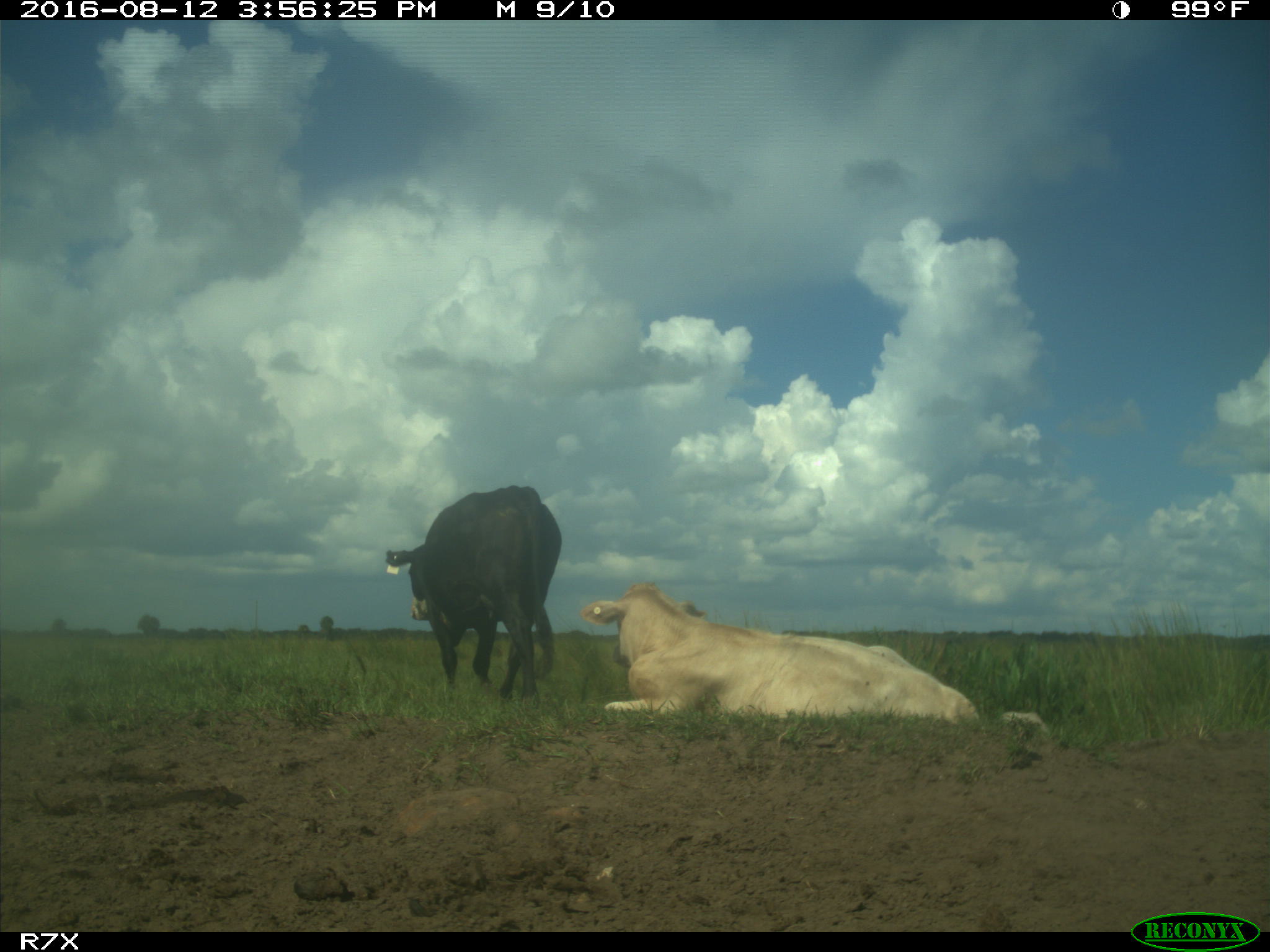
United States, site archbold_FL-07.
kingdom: Animalia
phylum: Chordata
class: Mammalia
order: Artiodactyla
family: Bovidae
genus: Bos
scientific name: Bos taurus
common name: domestic cow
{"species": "Bos taurus (domestic cow)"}